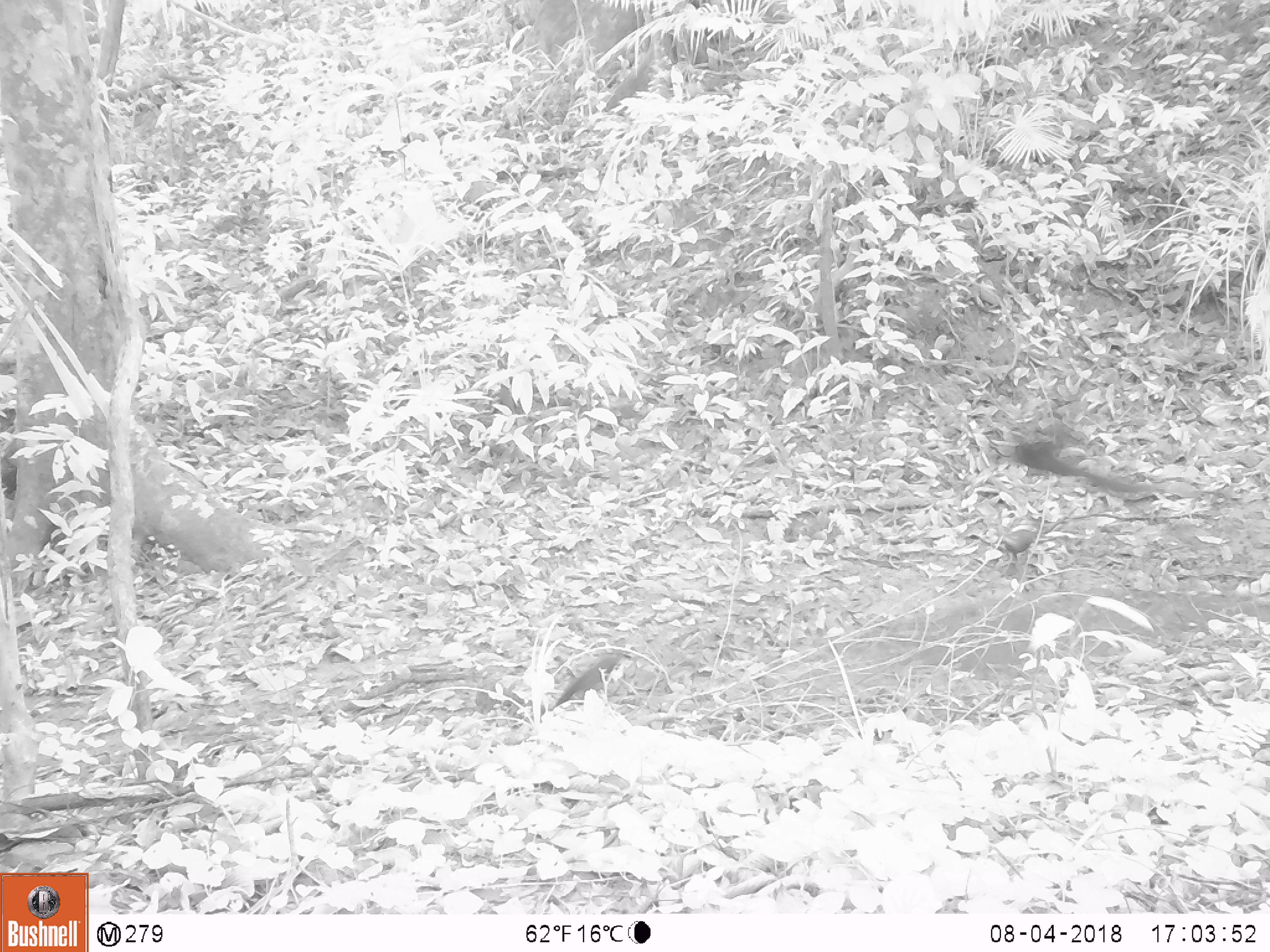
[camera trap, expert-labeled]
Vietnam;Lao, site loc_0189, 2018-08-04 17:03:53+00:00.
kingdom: Animalia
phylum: Chordata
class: Aves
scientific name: Aves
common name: bird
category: unidentified bird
Unidentified bird (bird) (Aves). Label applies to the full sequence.